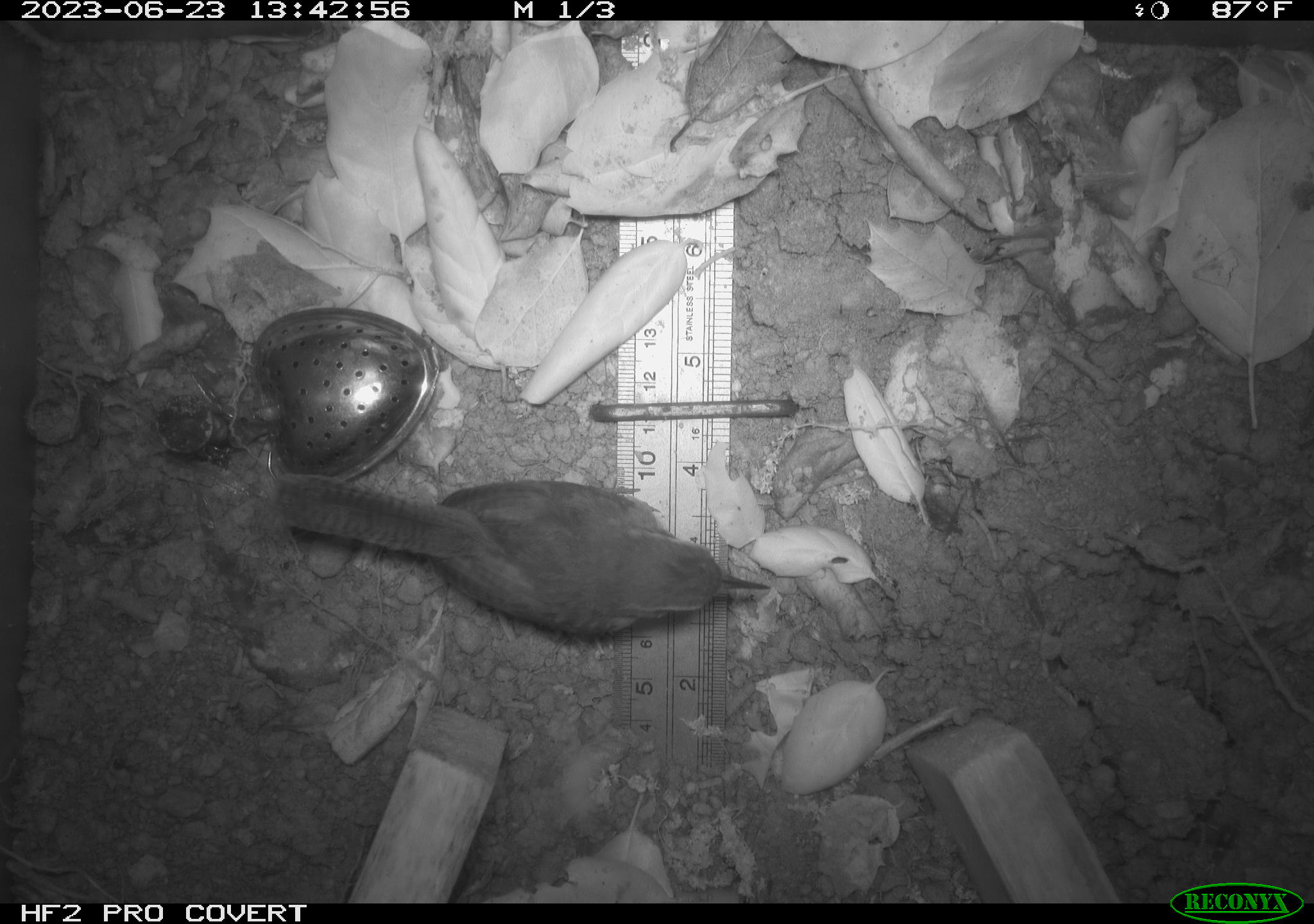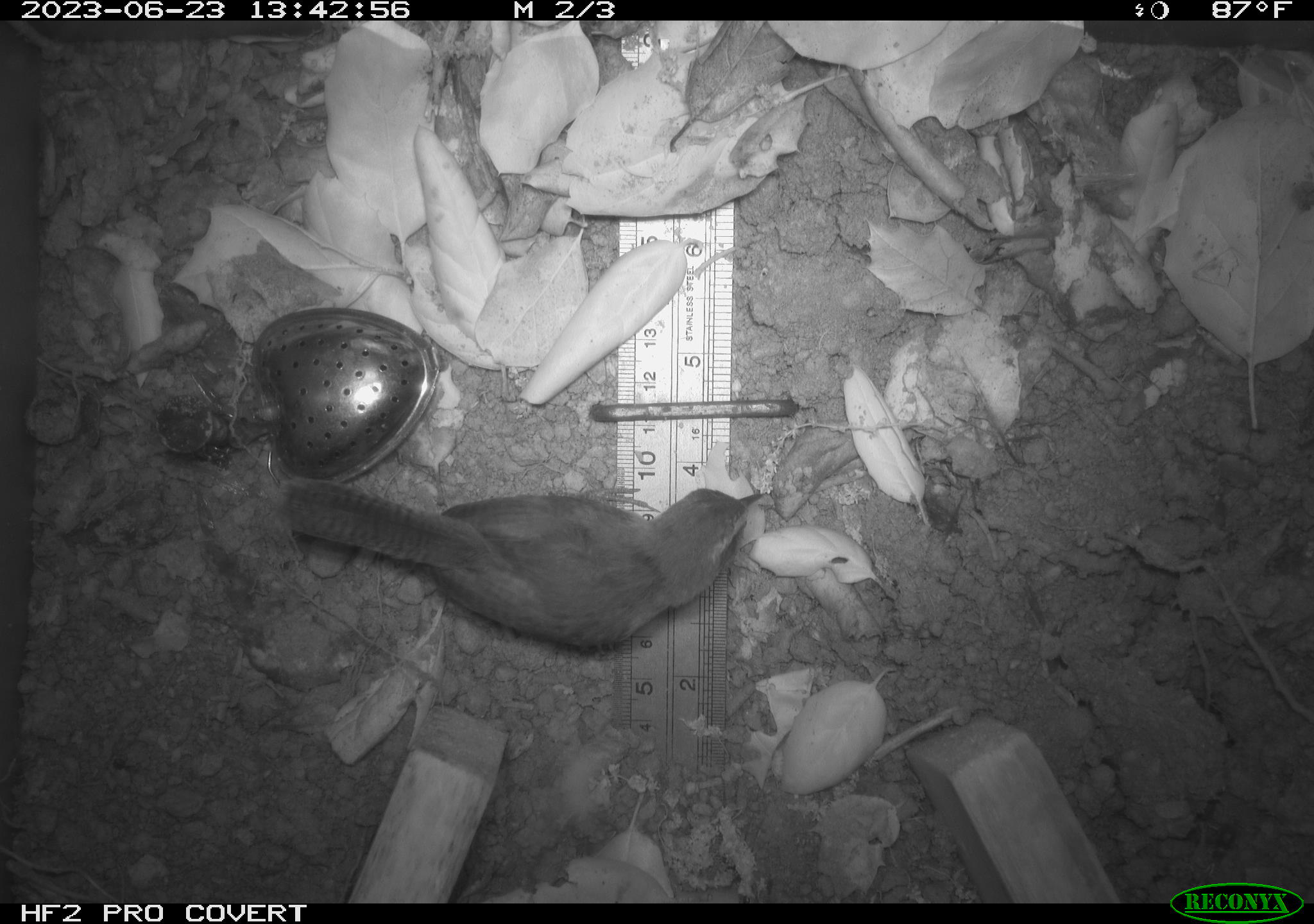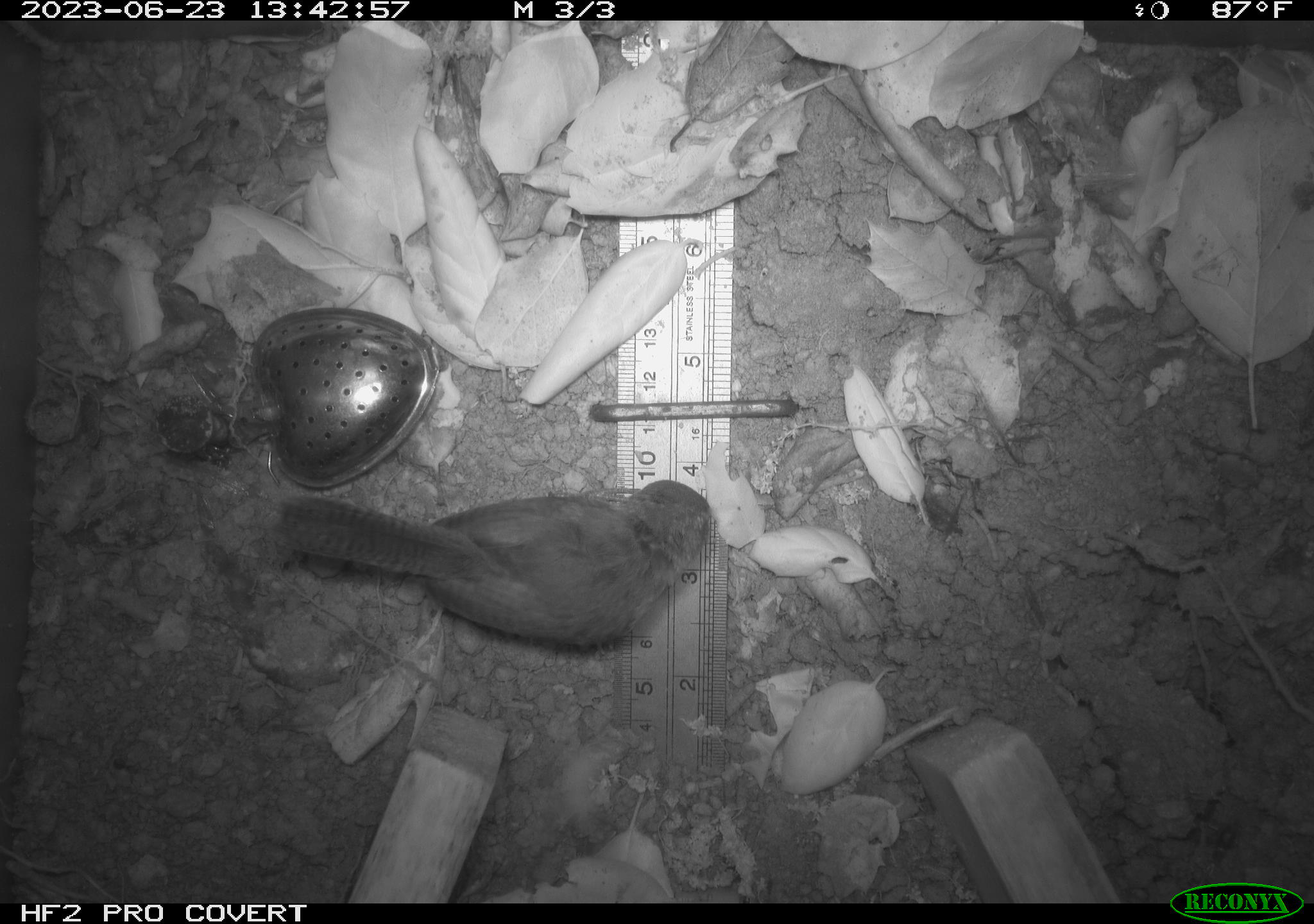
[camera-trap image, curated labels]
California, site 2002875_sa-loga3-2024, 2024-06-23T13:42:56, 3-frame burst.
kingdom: Animalia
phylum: Chordata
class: Aves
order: Passeriformes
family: Troglodytidae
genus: Thryomanes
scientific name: Thryomanes bewickii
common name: bewick's wren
Bewick's wren (Thryomanes bewickii).